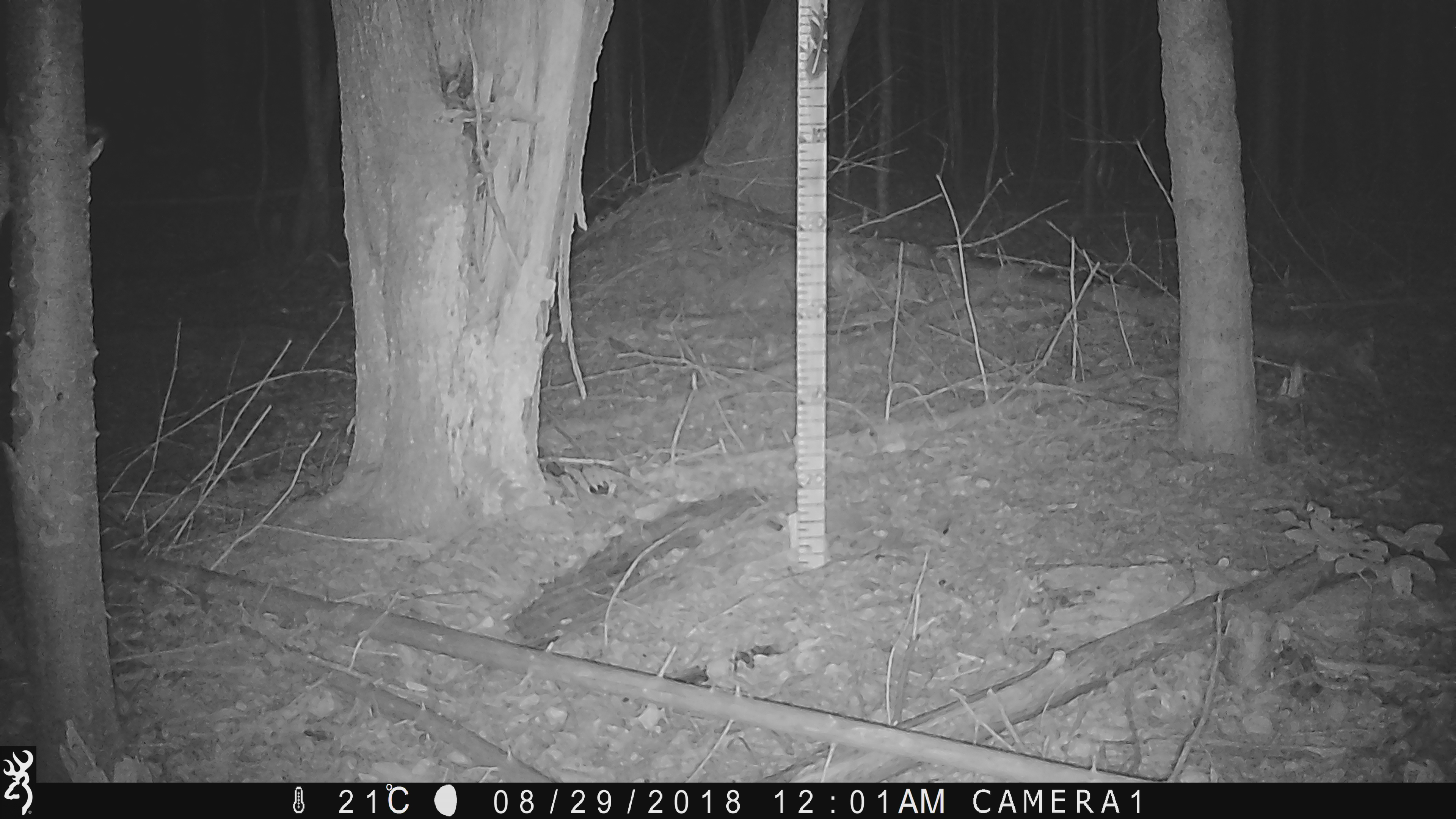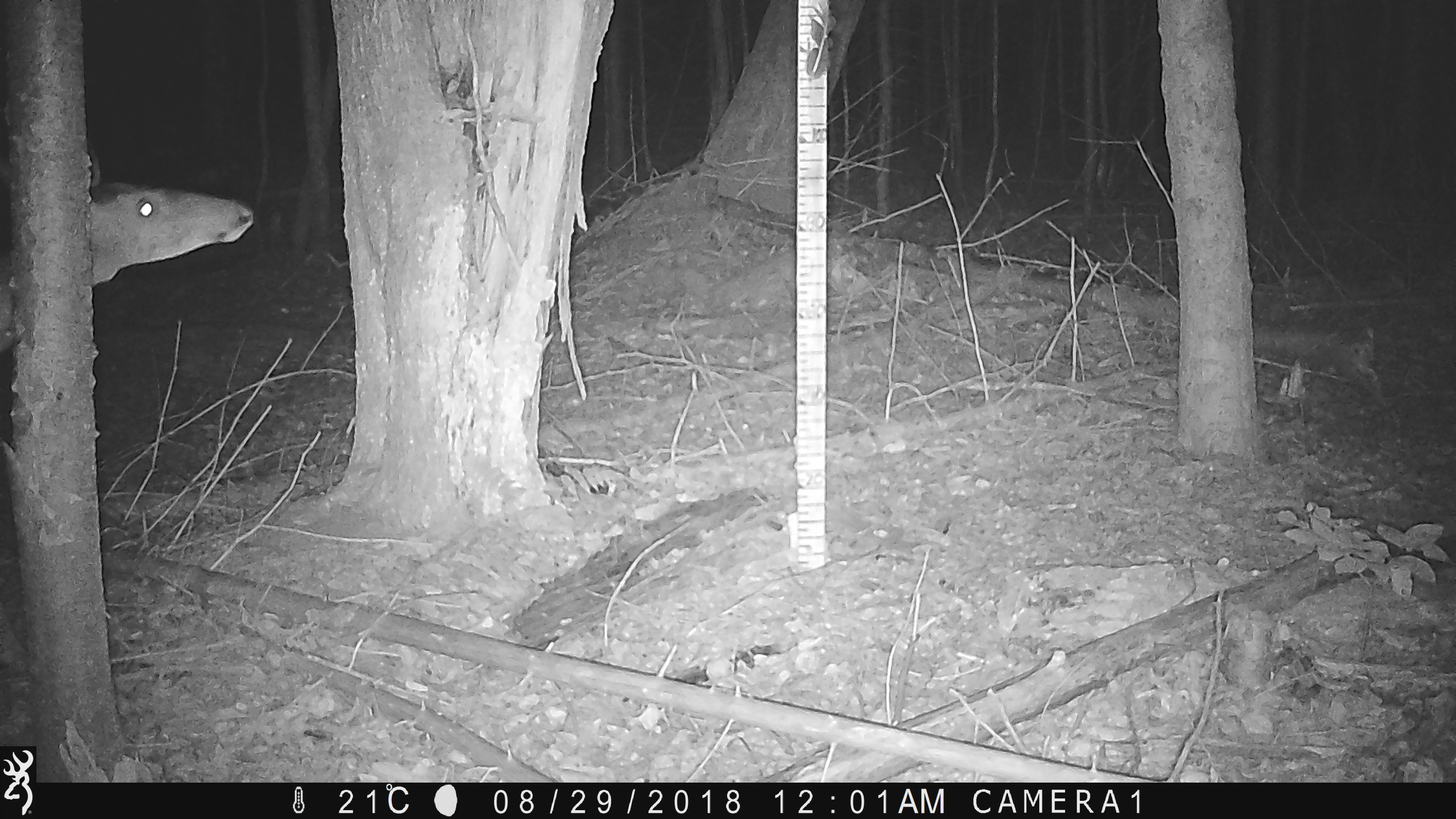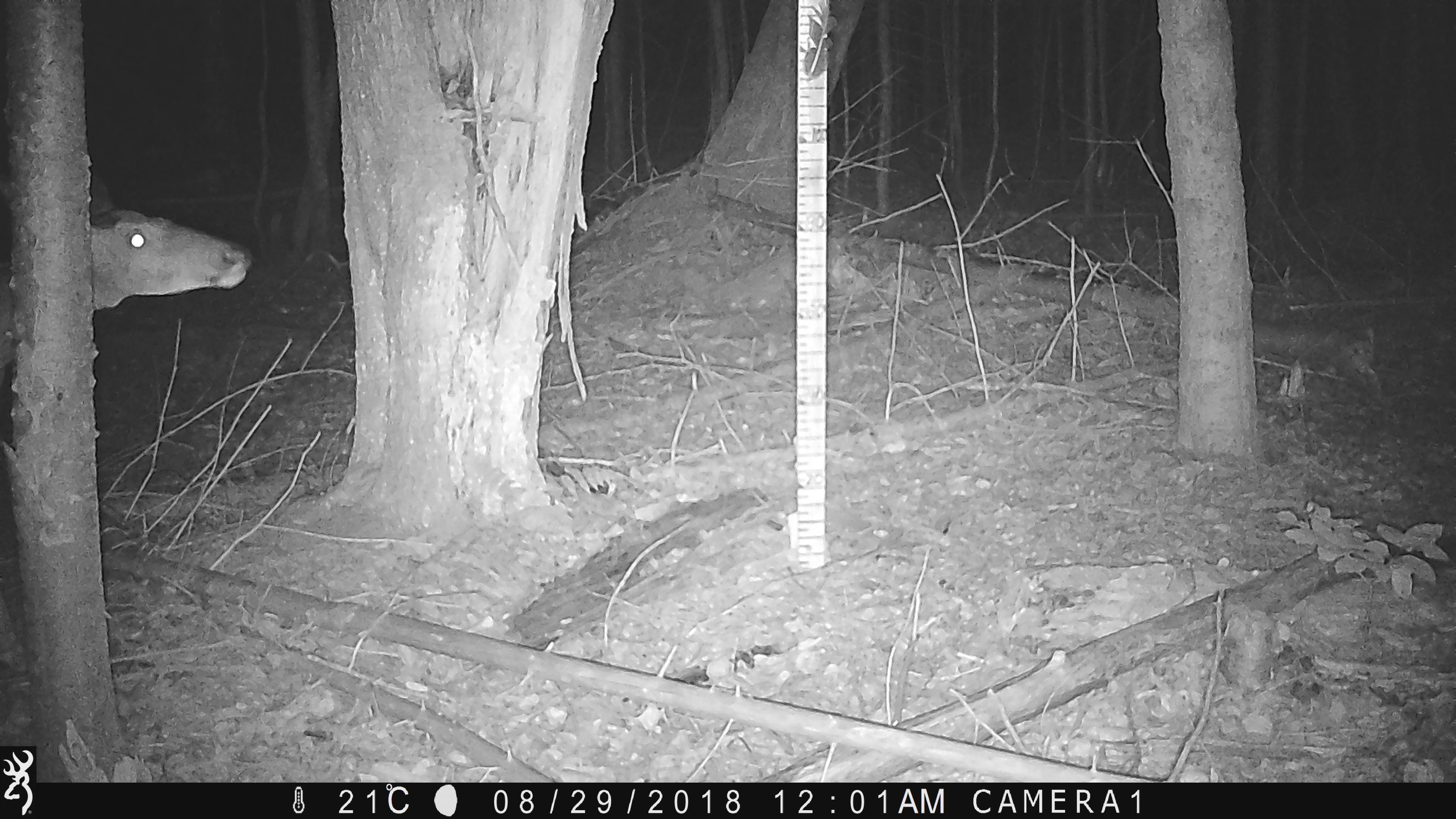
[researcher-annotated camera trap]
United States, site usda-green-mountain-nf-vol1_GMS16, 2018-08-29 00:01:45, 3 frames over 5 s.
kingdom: Animalia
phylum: Chordata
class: Mammalia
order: Artiodactyla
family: Cervidae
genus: Odocoileus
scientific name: Odocoileus virginianus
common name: white-tailed deer